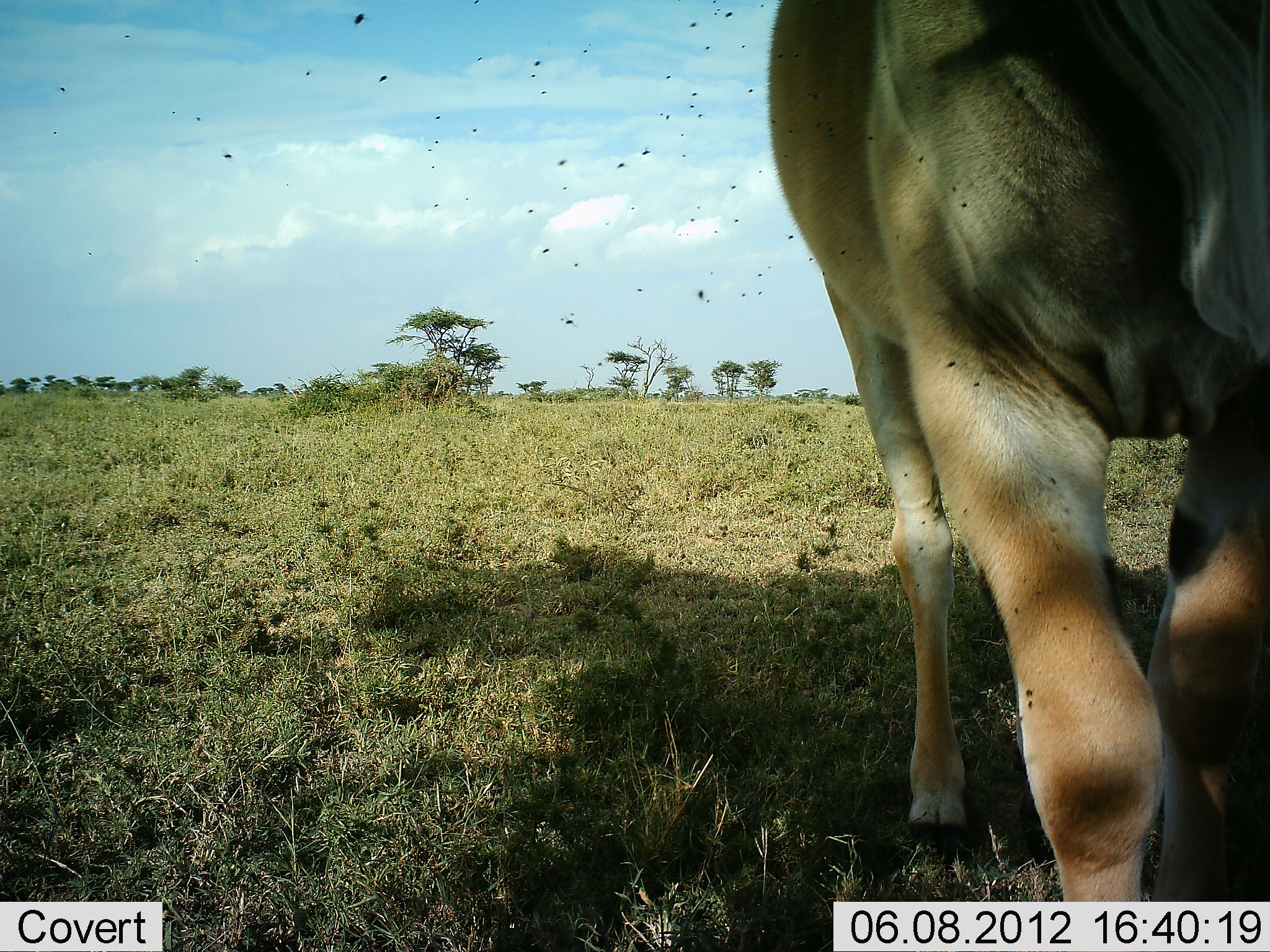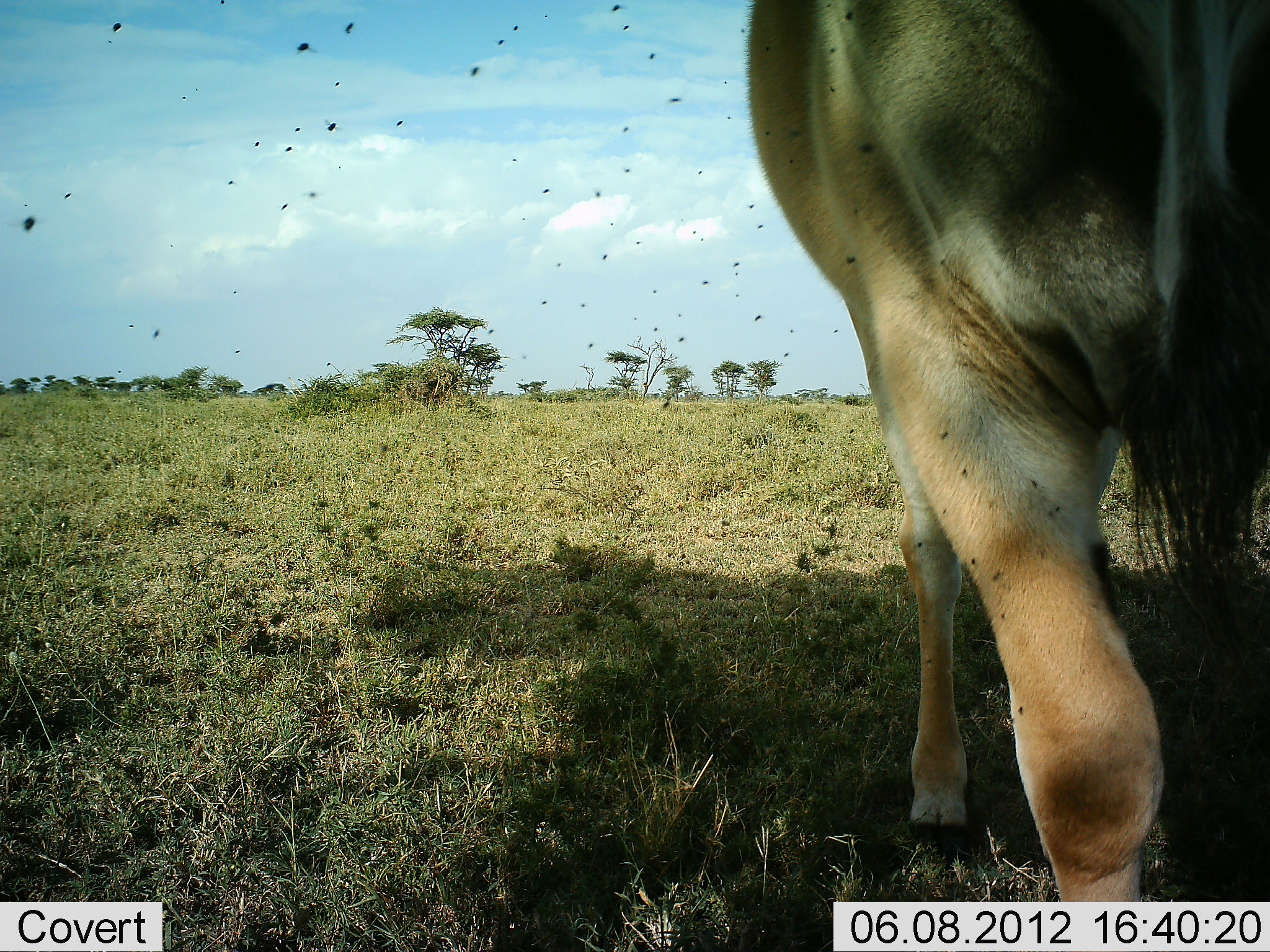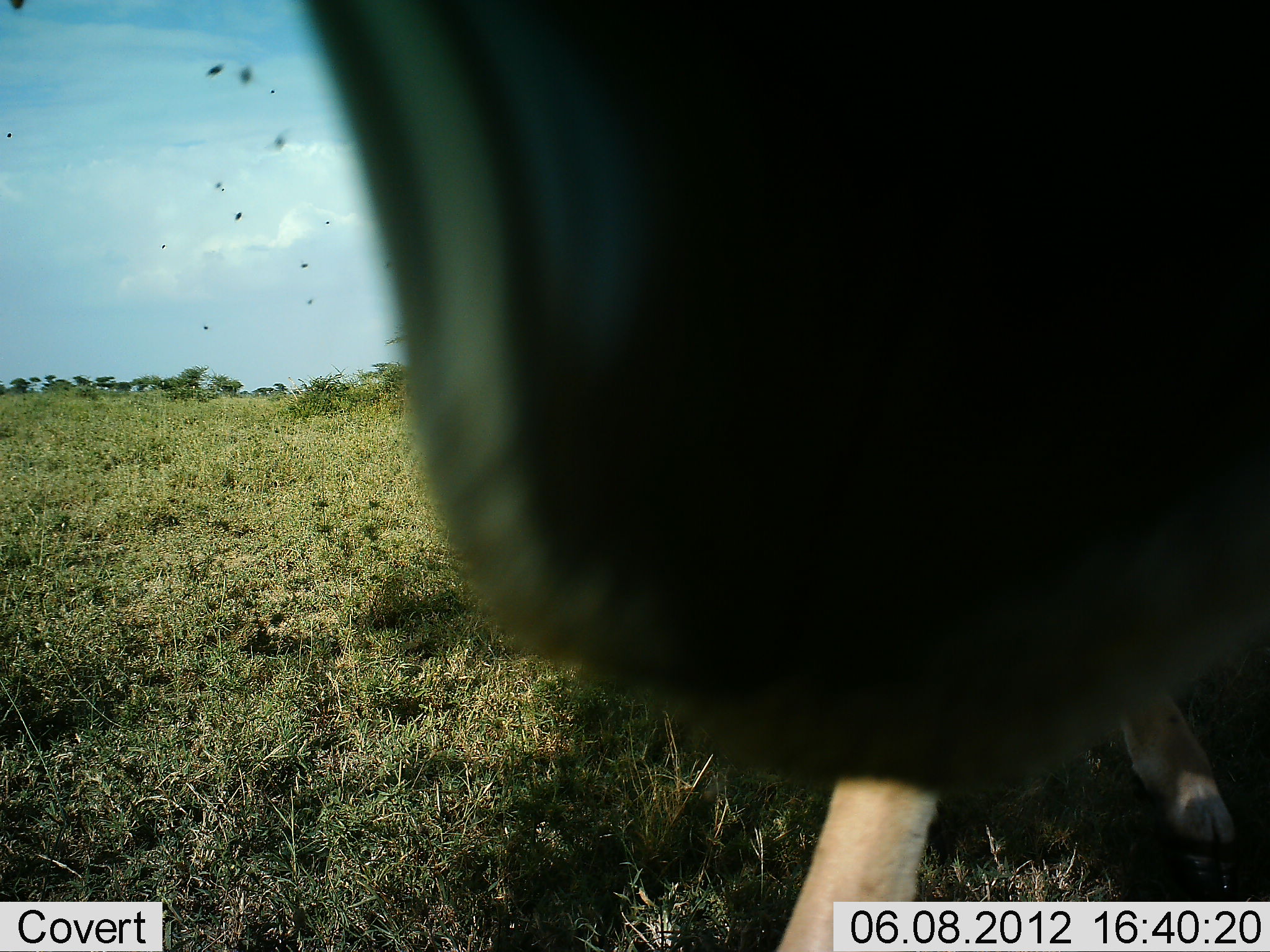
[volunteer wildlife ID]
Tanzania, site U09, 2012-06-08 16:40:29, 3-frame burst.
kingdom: Animalia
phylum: Chordata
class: Mammalia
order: Artiodactyla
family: Bovidae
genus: Tragelaphus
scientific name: Tragelaphus oryx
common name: eland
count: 1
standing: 60%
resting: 0%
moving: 40%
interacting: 20%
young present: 0%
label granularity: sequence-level